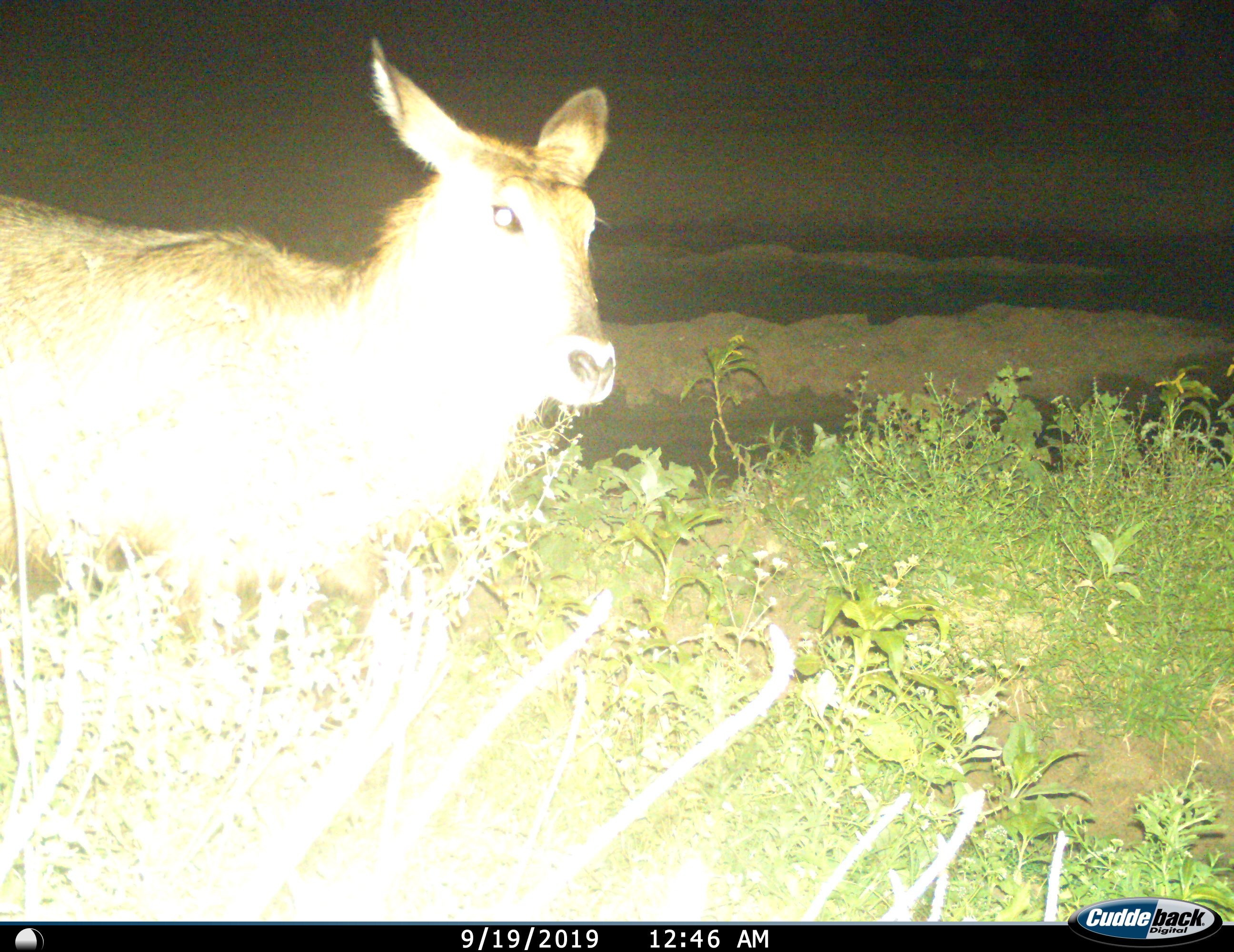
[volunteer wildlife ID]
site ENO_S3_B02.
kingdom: Animalia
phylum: Chordata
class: Mammalia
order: Artiodactyla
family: Bovidae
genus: Kobus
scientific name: Kobus ellipsiprymnus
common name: waterbuck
Waterbuck (Kobus ellipsiprymnus), count 1. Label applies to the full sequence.